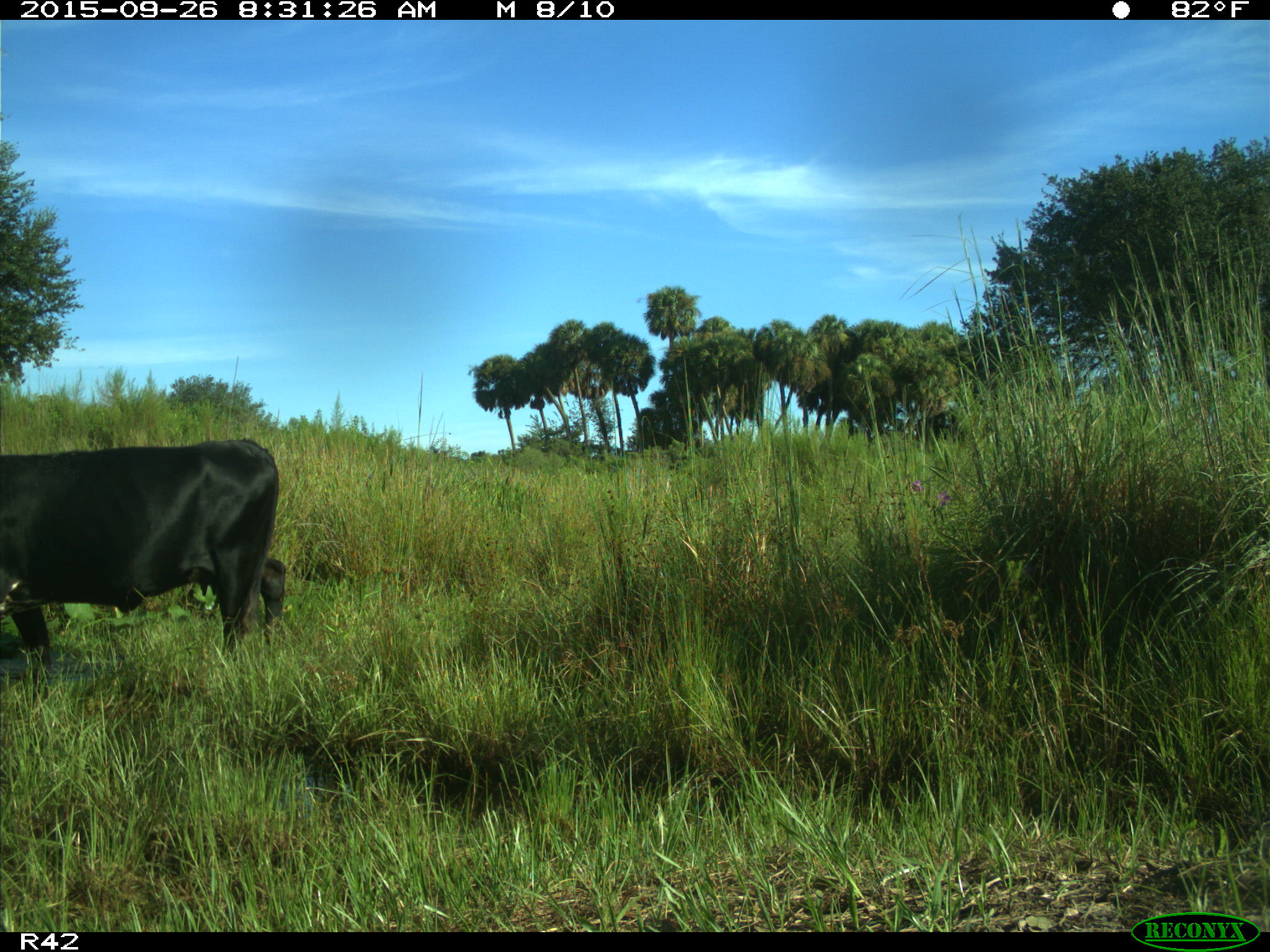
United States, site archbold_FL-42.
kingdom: Animalia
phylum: Chordata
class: Mammalia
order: Artiodactyla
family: Bovidae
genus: Bos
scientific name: Bos taurus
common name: domestic cow